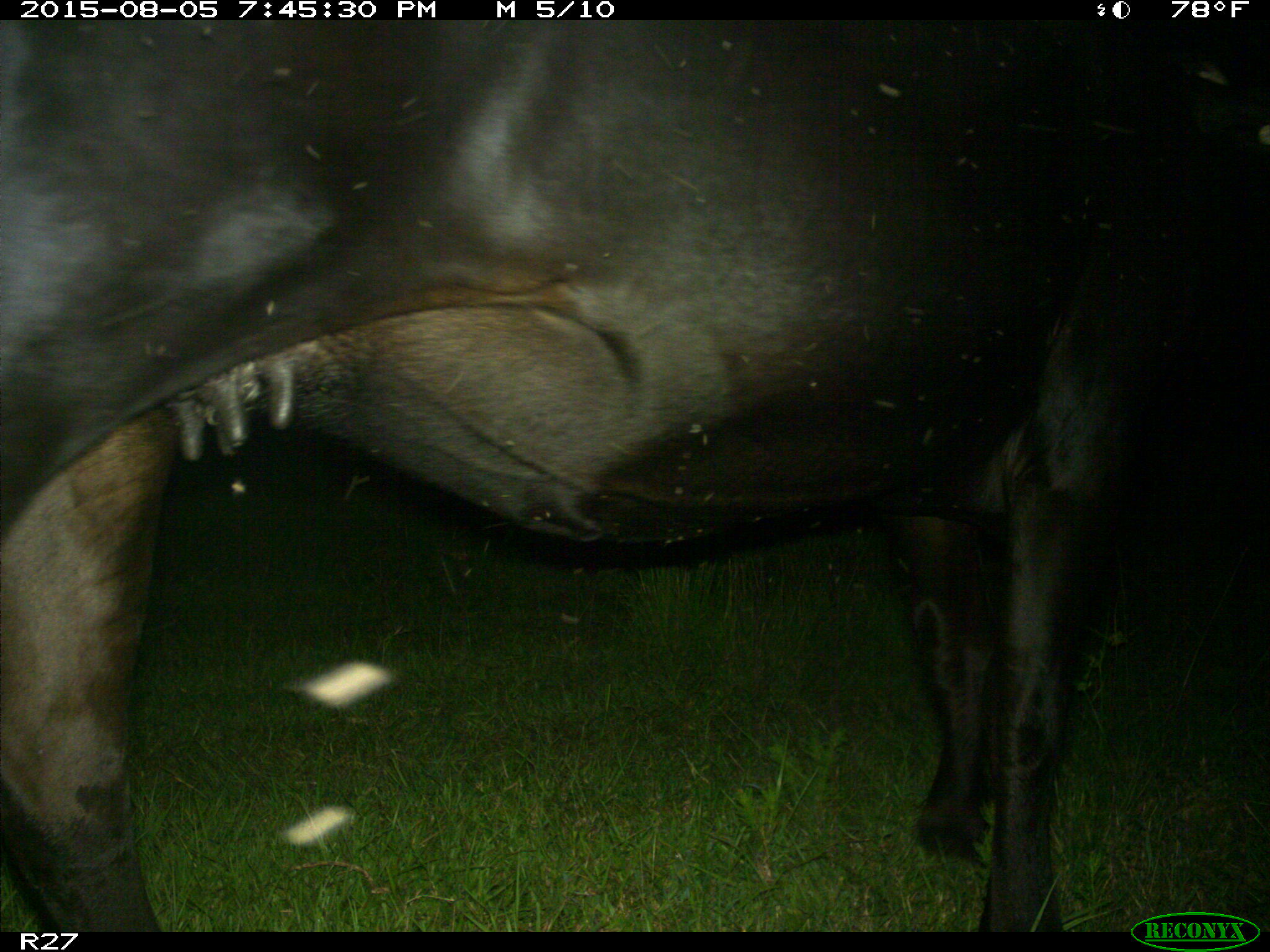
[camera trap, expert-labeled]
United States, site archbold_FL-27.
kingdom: Animalia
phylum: Chordata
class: Mammalia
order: Artiodactyla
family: Bovidae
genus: Bos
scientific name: Bos taurus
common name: domestic cow